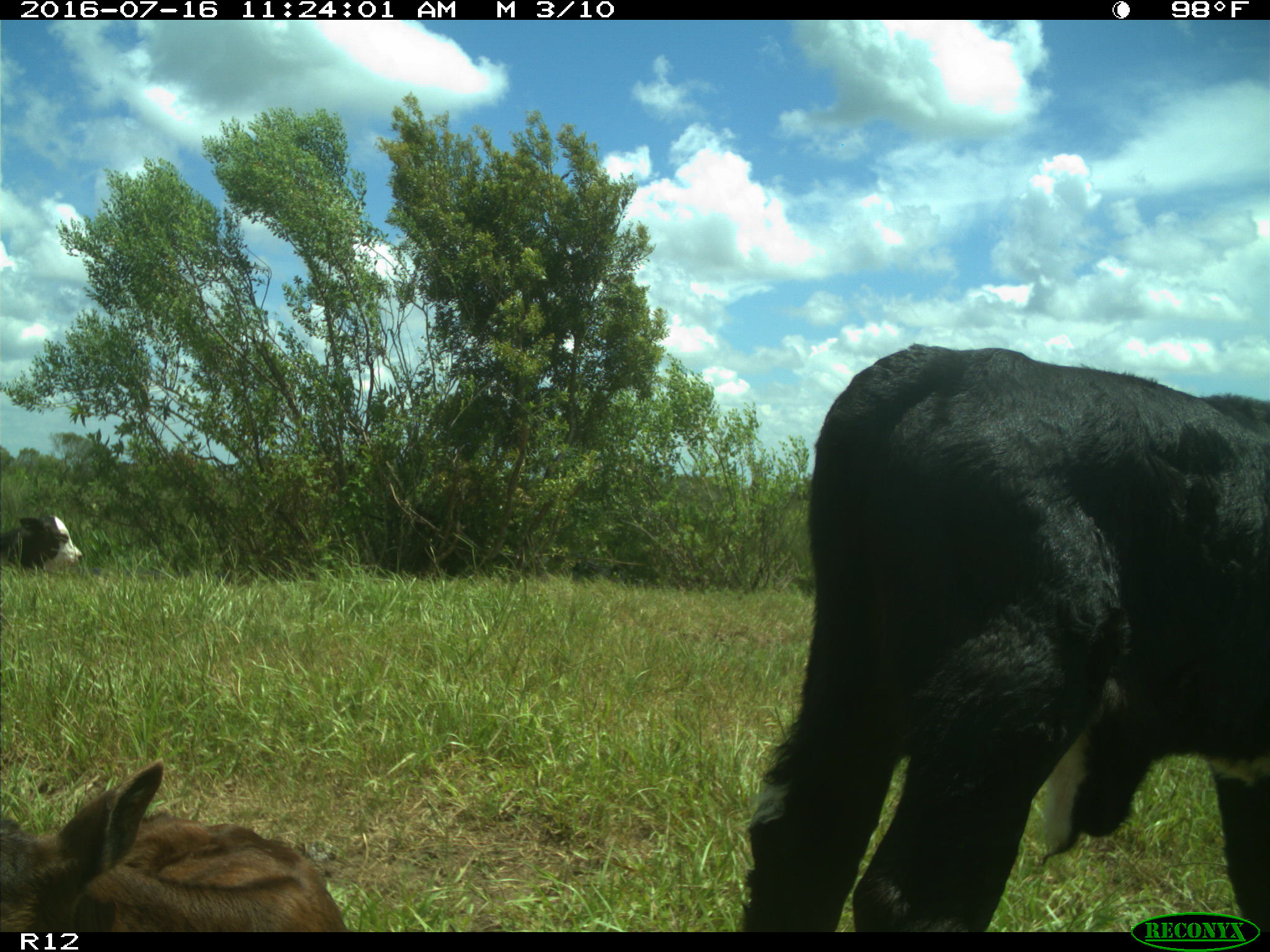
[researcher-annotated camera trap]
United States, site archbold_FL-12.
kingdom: Animalia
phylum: Chordata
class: Mammalia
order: Artiodactyla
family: Bovidae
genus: Bos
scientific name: Bos taurus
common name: domestic cow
Bos taurus (domestic cow).